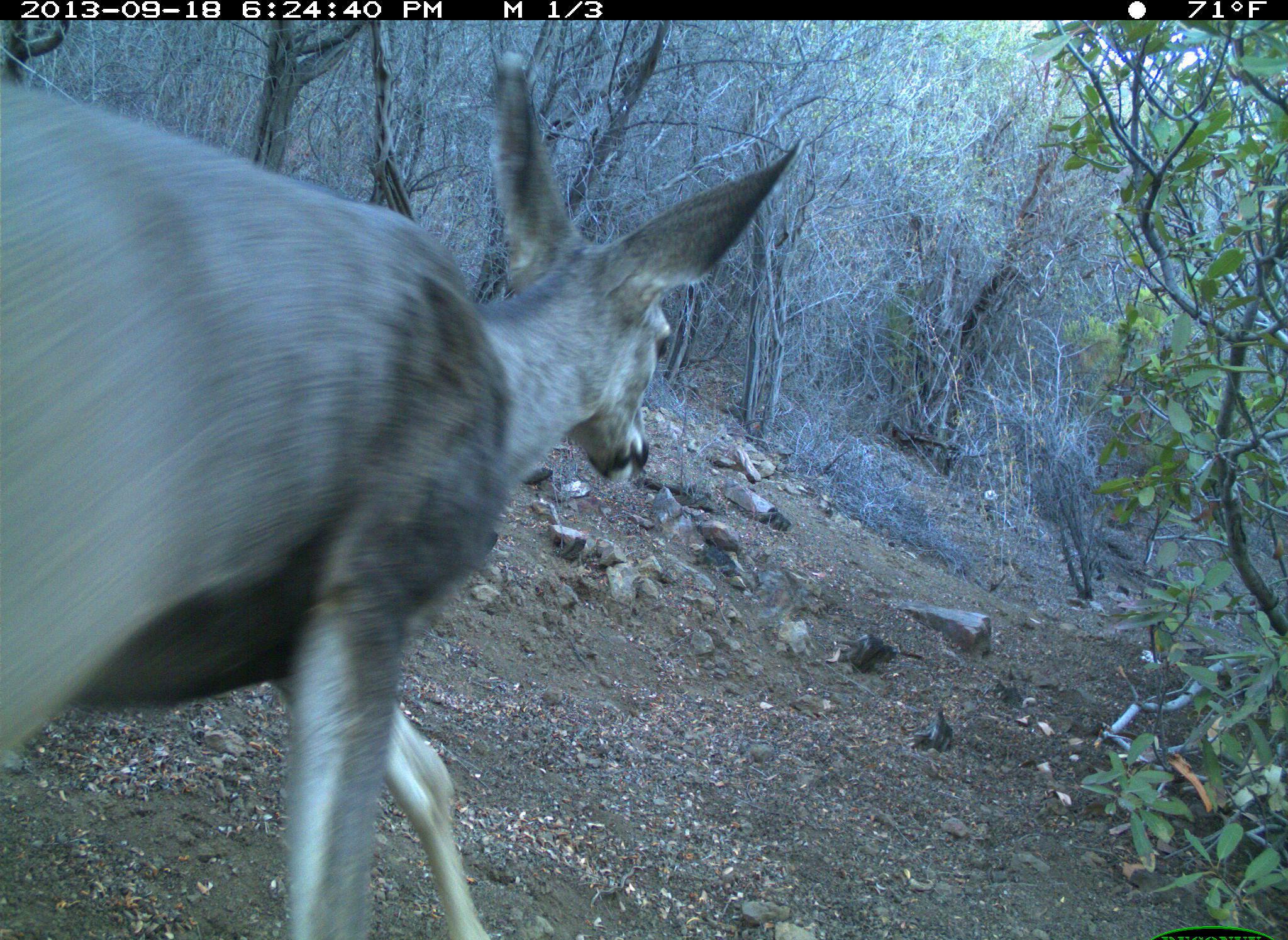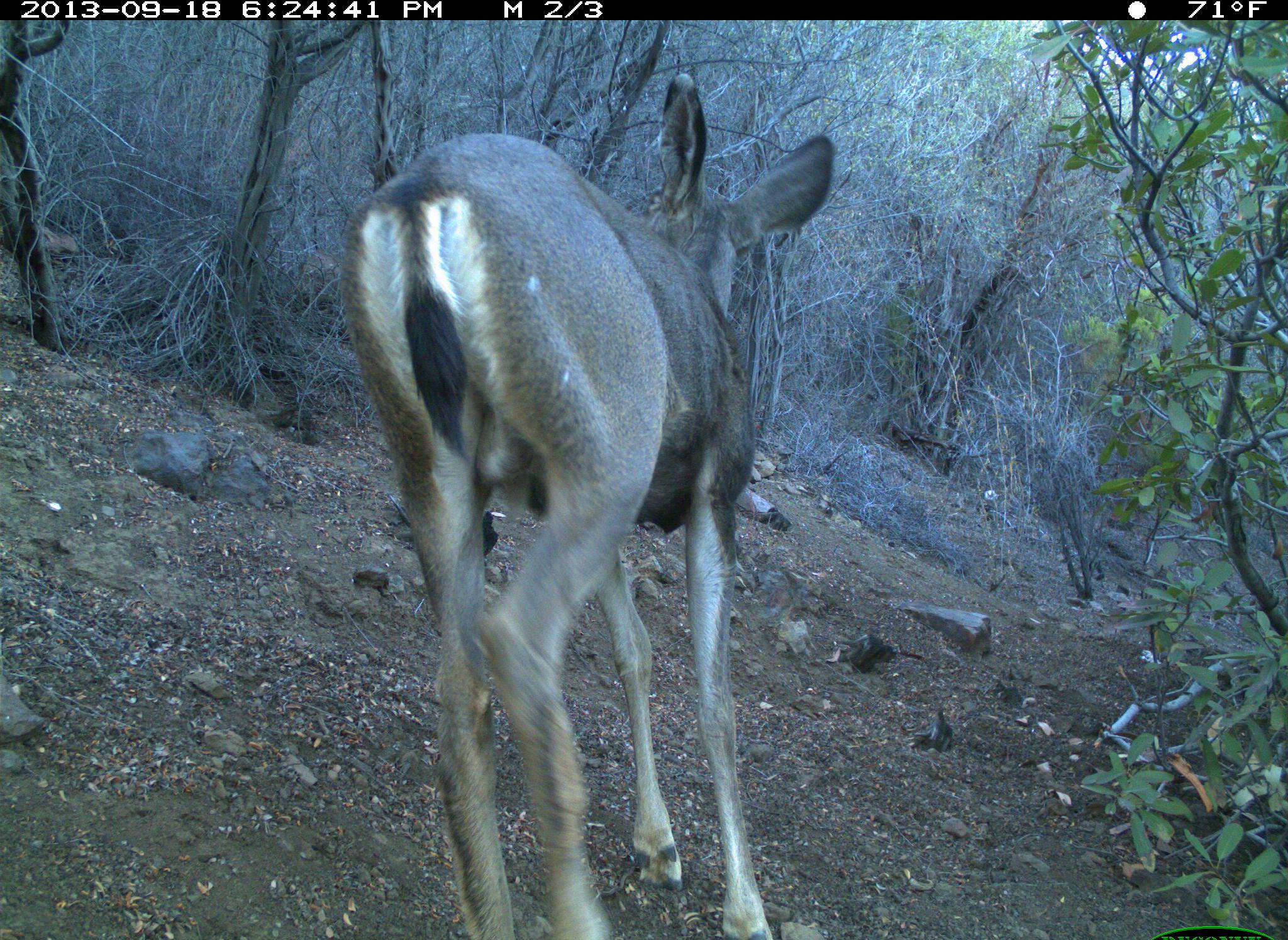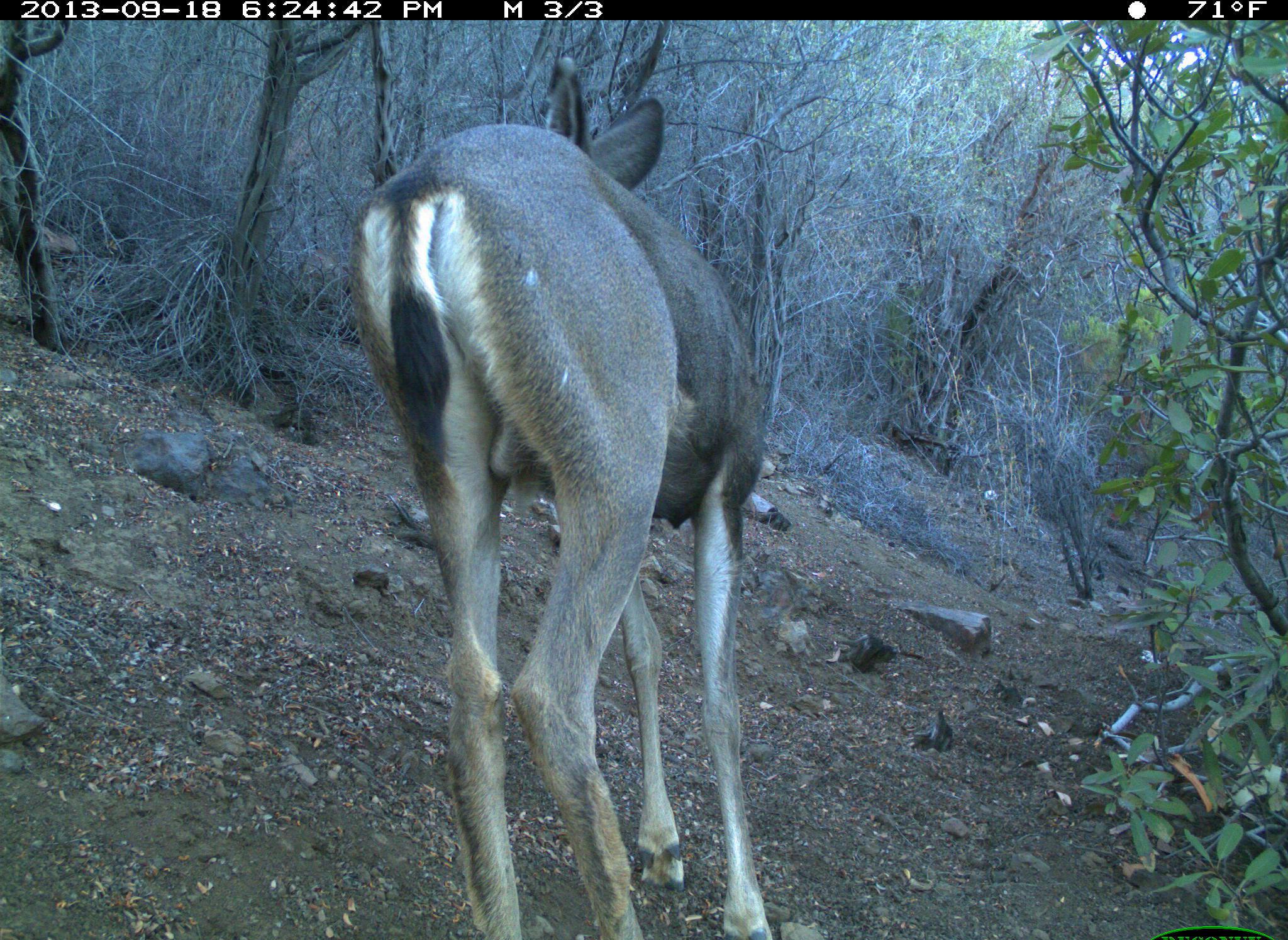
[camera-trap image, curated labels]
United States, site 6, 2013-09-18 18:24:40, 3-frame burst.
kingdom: Animalia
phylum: Chordata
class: Mammalia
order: Artiodactyla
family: Cervidae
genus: Odocoileus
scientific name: Odocoileus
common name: deer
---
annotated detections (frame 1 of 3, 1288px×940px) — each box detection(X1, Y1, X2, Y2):
deer: detection(0, 51, 797, 940)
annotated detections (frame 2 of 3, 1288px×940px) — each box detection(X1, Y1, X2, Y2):
deer: detection(335, 70, 835, 940)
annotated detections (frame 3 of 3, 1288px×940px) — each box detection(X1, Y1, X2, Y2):
deer: detection(349, 57, 780, 940)